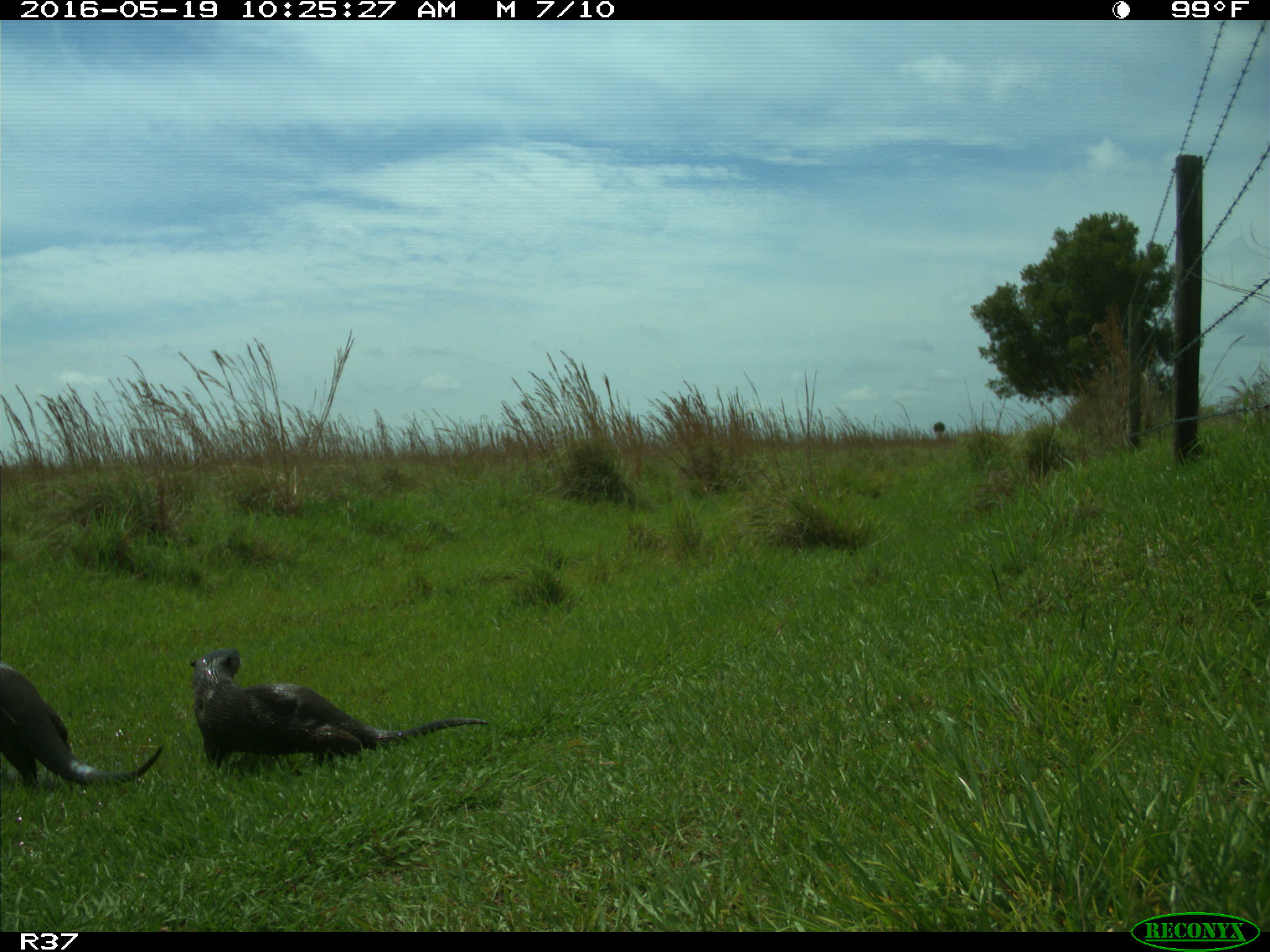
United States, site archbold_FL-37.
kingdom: Animalia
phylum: Chordata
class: Mammalia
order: Carnivora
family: Mustelidae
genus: Lontra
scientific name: Lontra canadensis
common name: north american river otter